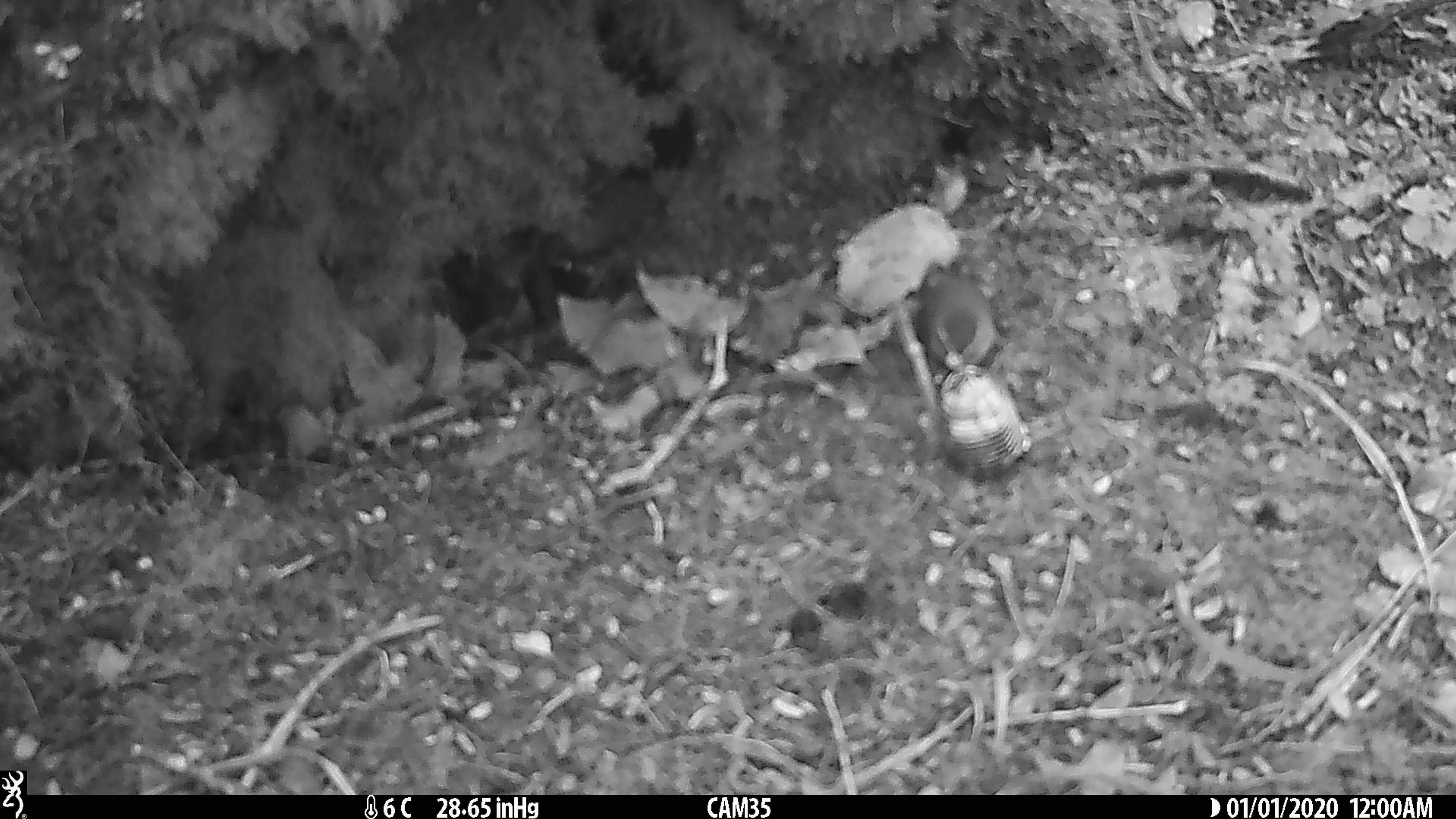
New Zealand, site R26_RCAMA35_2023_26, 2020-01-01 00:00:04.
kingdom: Animalia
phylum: Chordata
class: Aves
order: Passeriformes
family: Acanthisittidae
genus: Acanthisitta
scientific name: Acanthisitta chloris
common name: rifleman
Rifleman (Acanthisitta chloris).